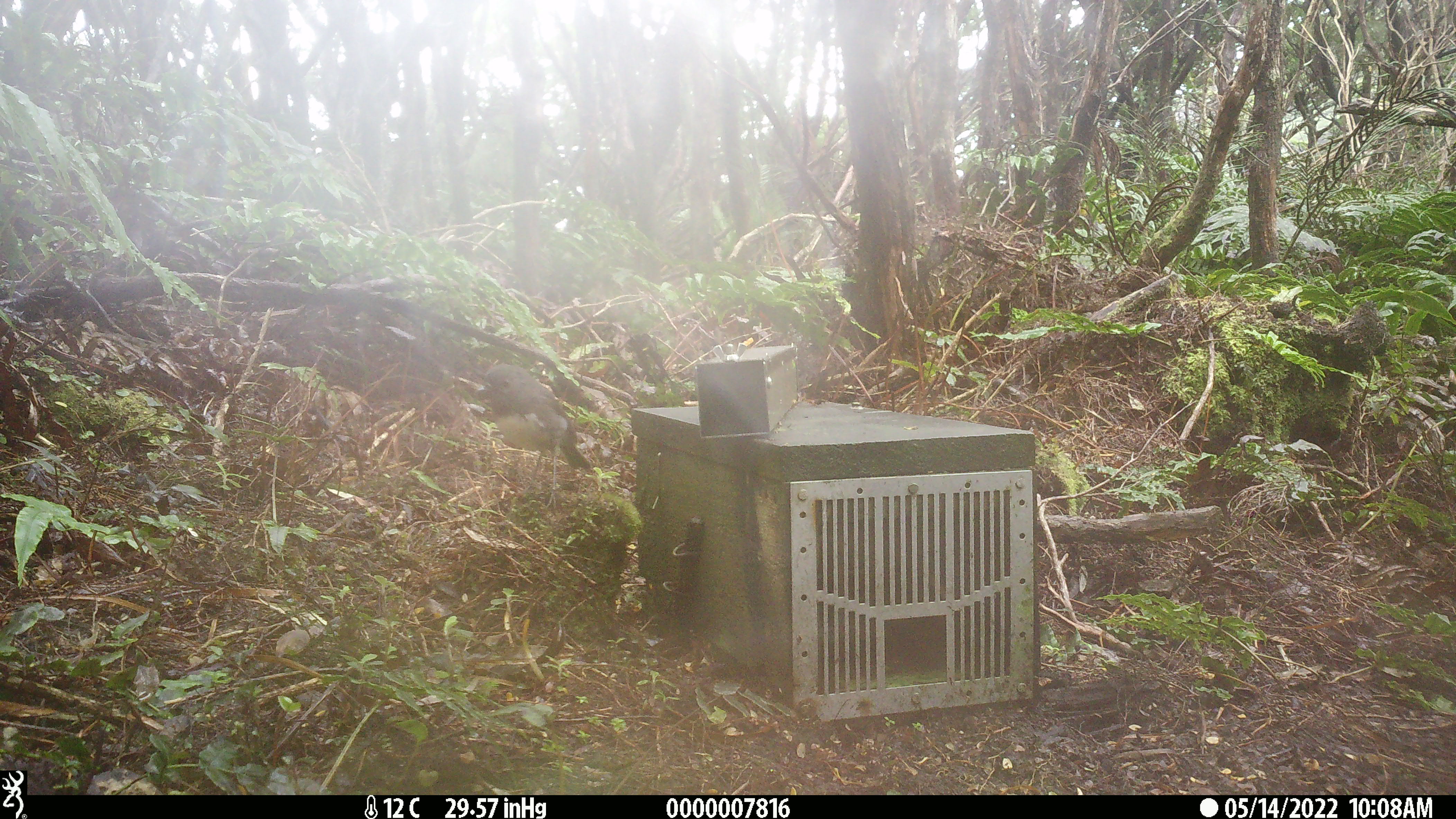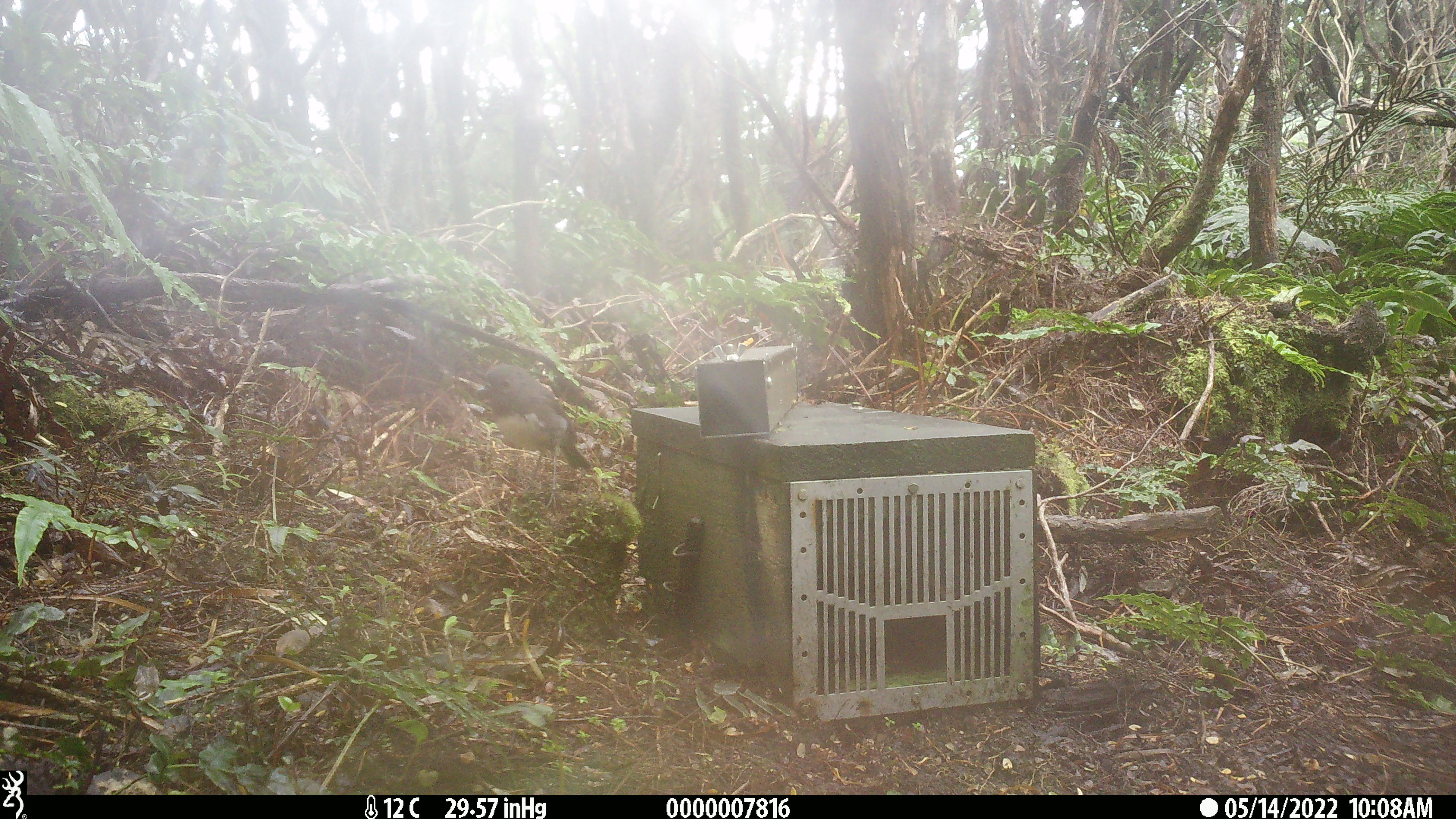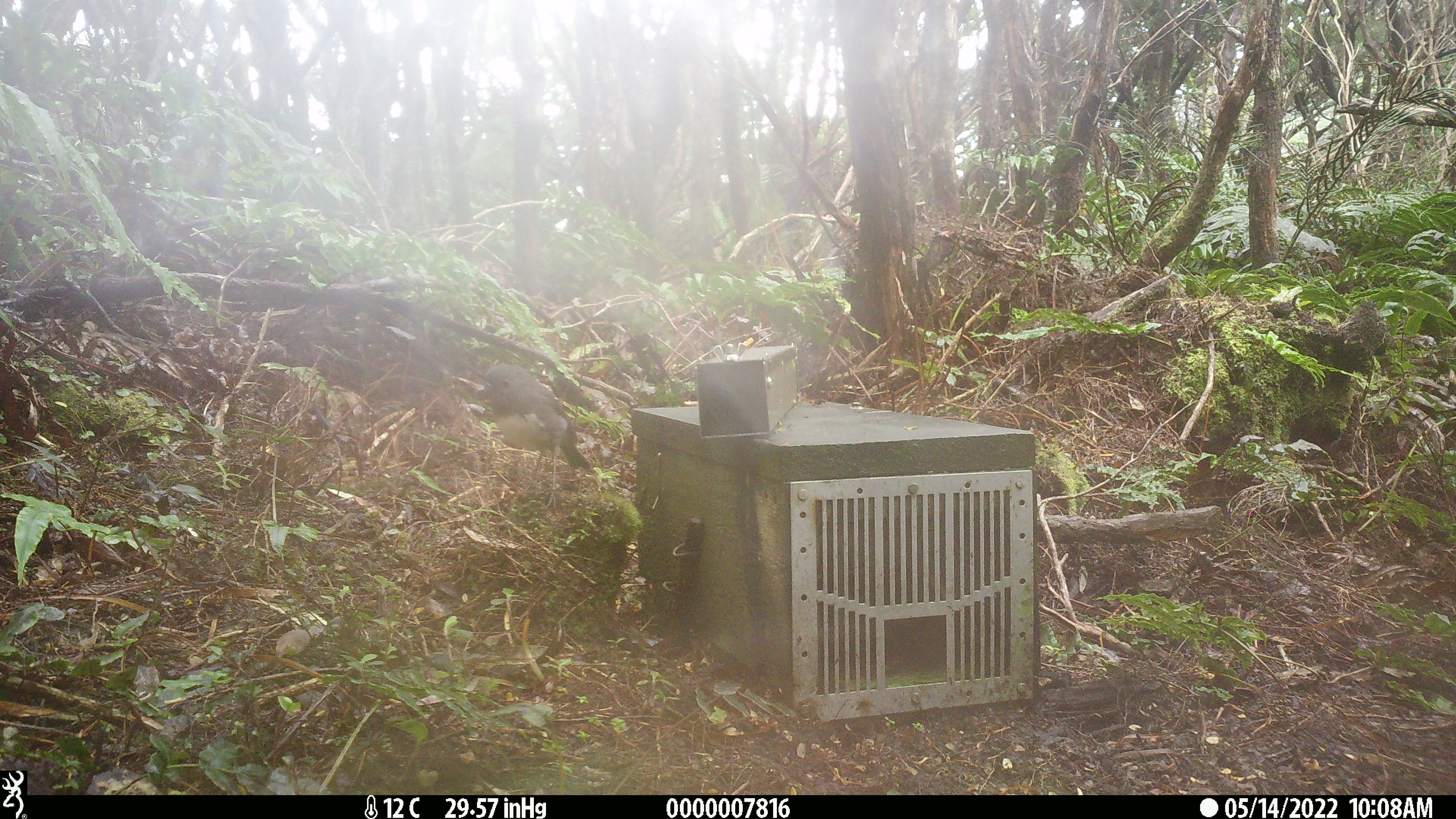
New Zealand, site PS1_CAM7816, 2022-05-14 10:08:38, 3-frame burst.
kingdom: Animalia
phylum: Chordata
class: Aves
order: Passeriformes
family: Petroicidae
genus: Petroica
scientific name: Petroica australis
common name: new zealand robin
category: robin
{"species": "robin (new zealand robin) (Petroica australis)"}